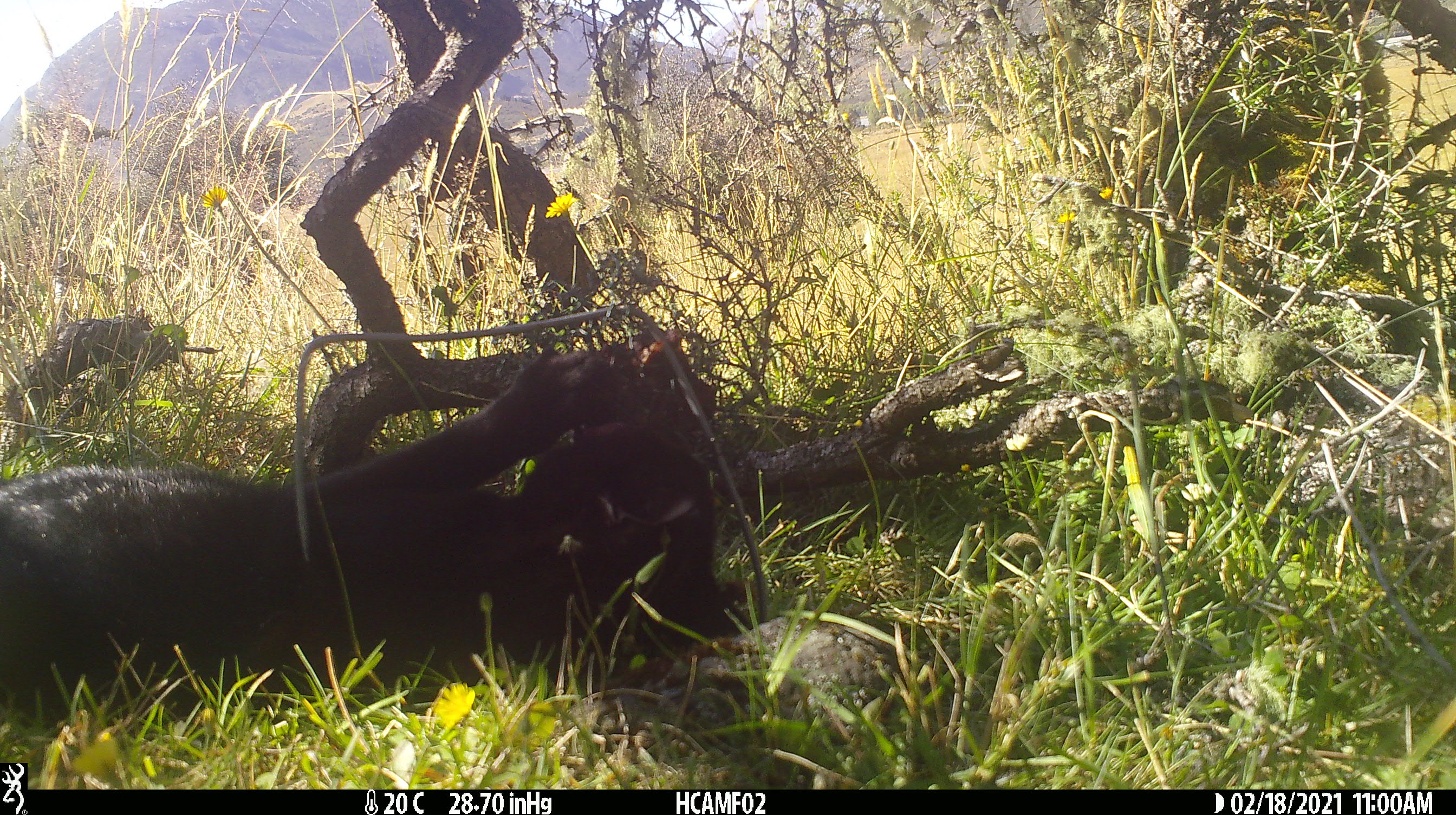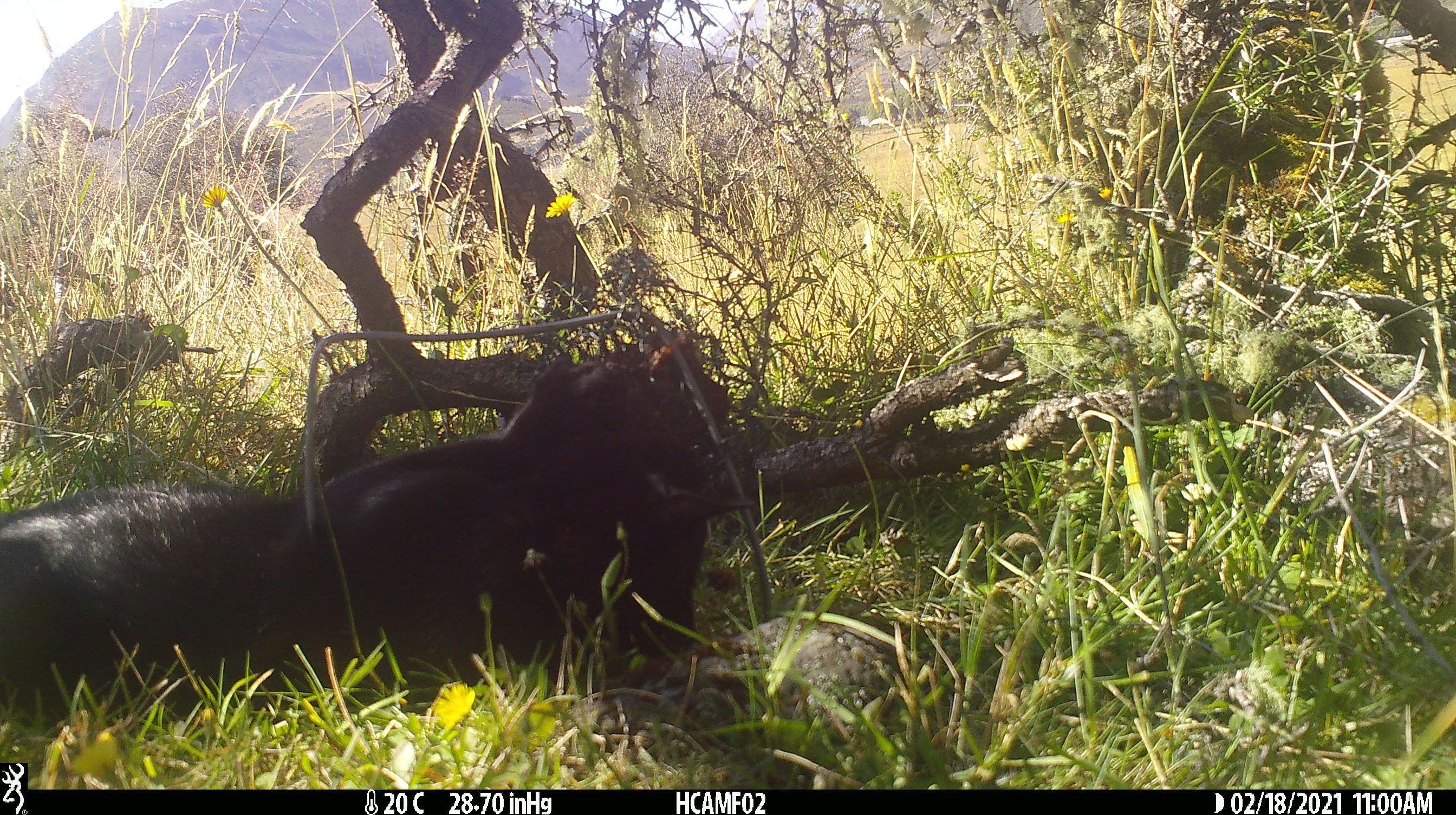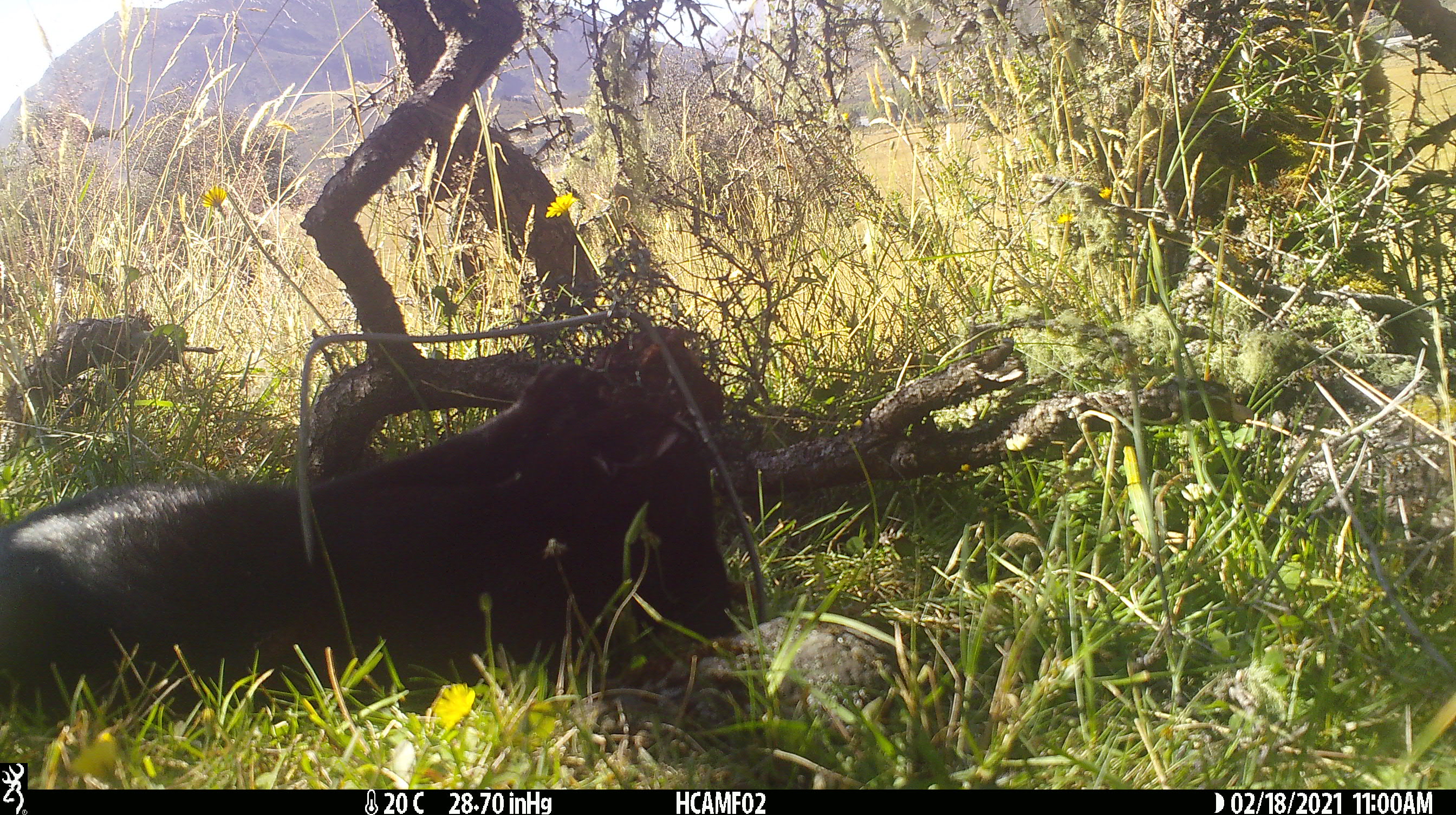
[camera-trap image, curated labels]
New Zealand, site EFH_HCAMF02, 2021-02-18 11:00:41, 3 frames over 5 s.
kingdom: Animalia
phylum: Chordata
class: Mammalia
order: Carnivora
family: Felidae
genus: Felis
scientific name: Felis catus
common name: domestic cat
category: cat